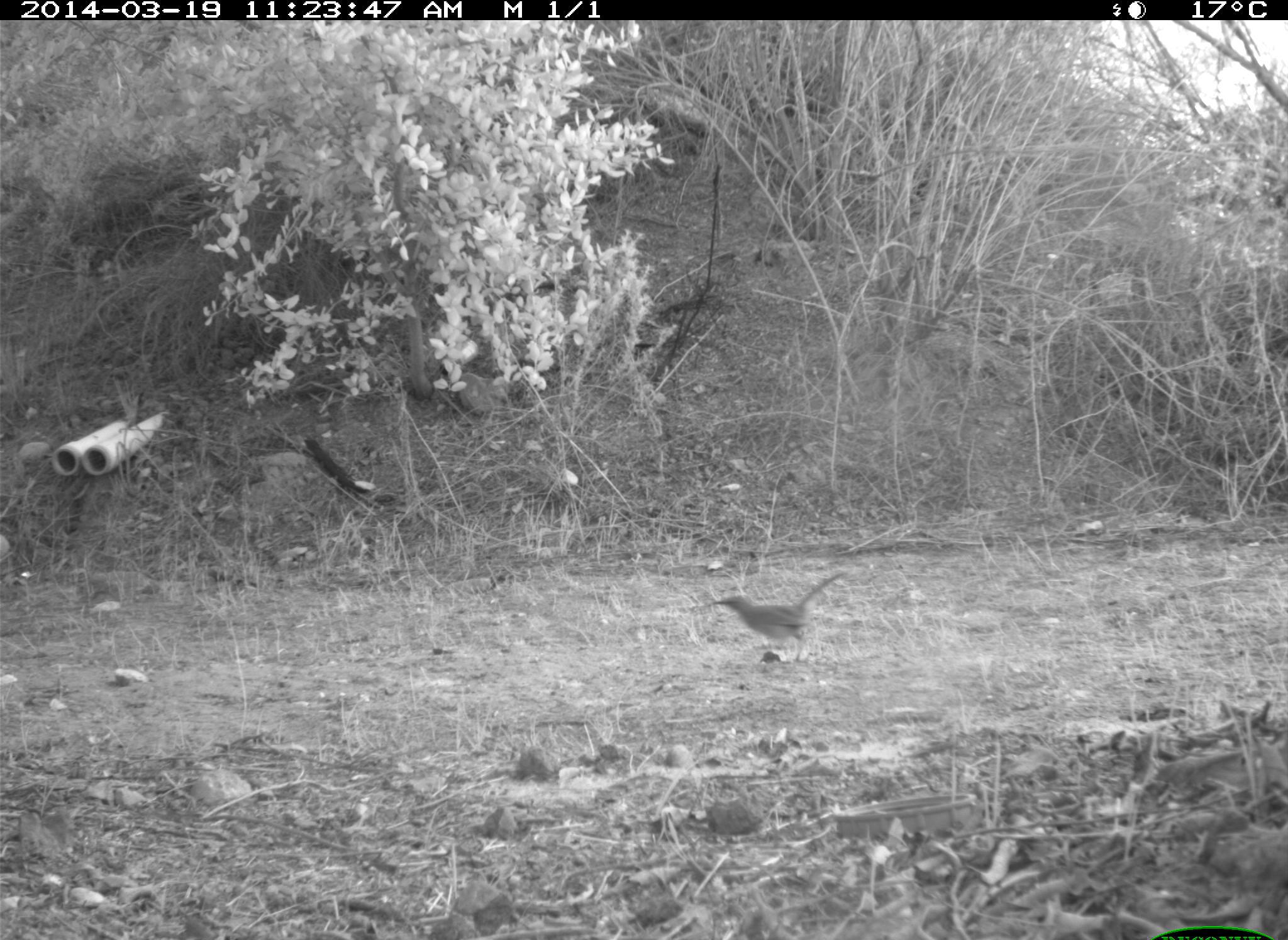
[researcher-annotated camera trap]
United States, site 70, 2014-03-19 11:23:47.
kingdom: Animalia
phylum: Chordata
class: Aves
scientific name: Aves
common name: bird